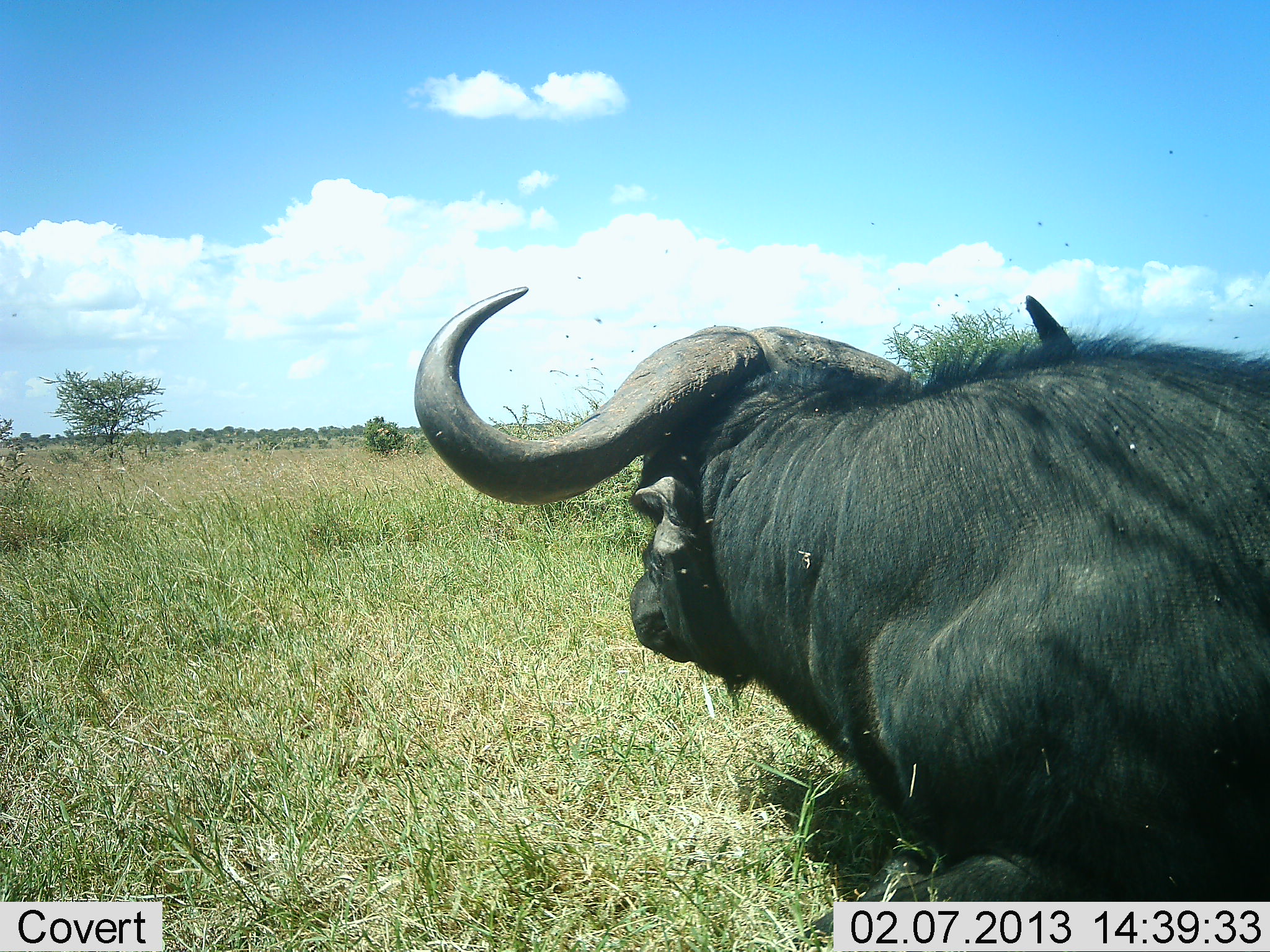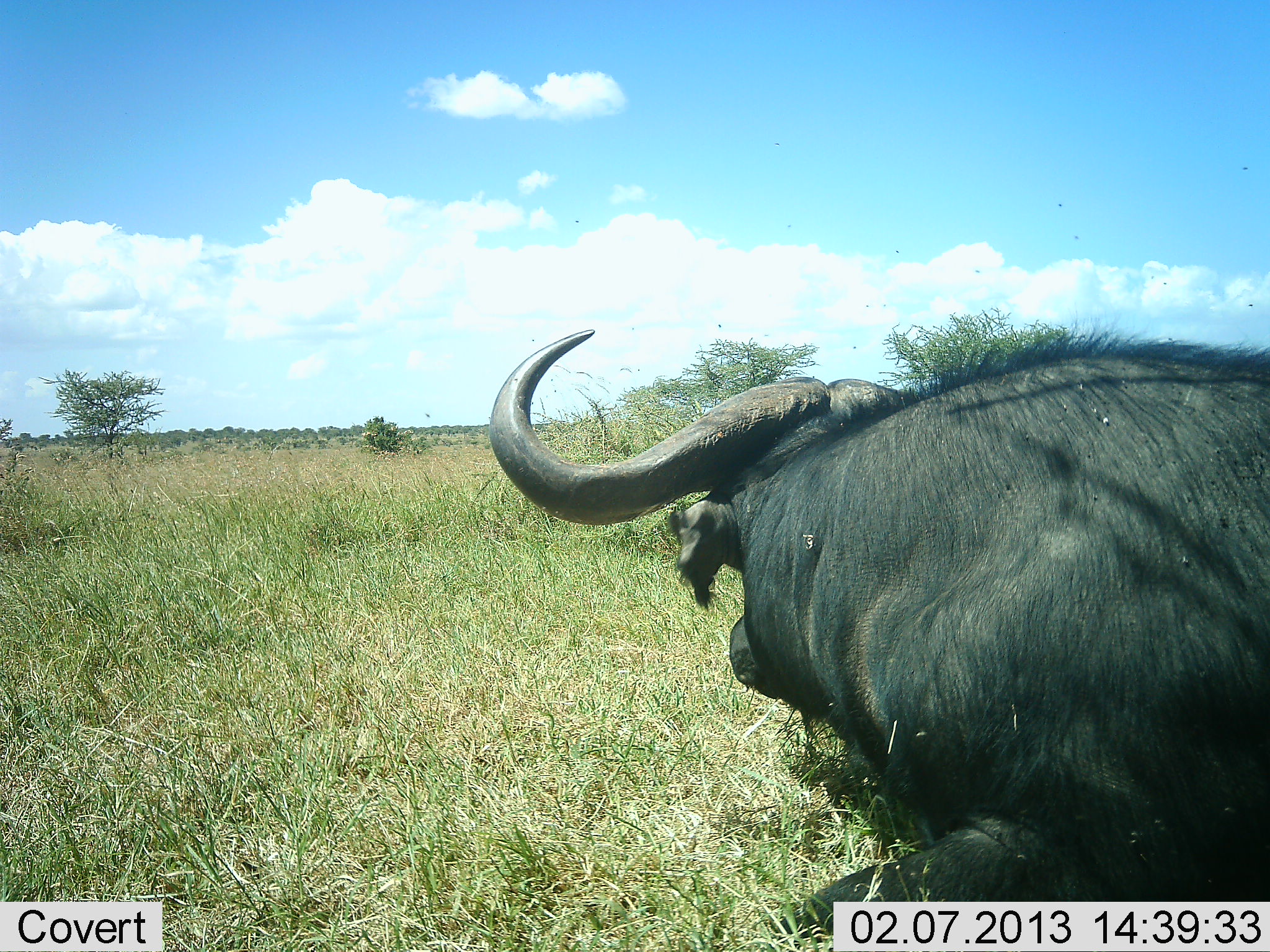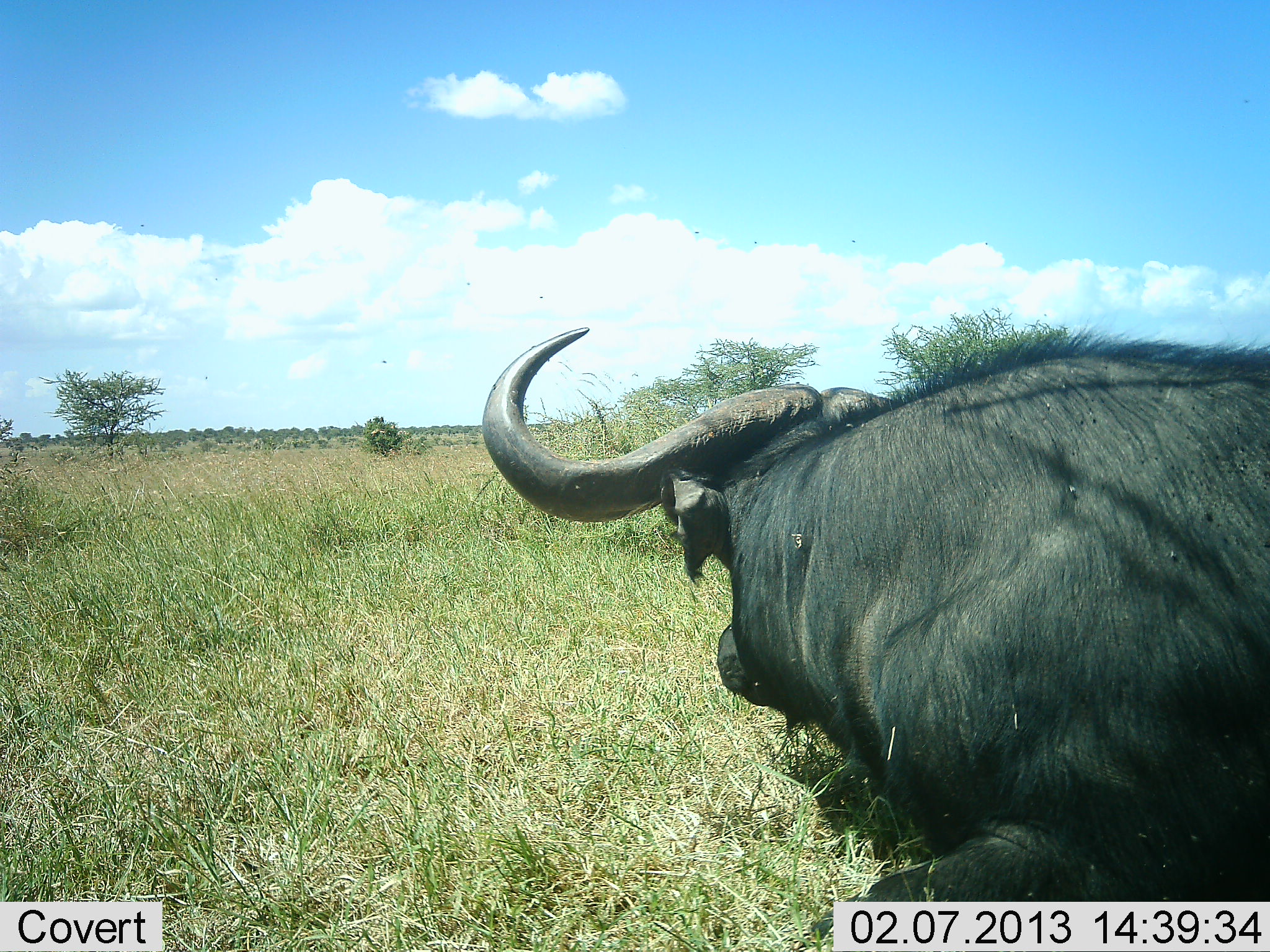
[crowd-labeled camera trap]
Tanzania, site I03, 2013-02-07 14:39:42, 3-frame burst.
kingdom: Animalia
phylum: Chordata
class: Mammalia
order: Artiodactyla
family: Bovidae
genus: Syncerus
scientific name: Syncerus caffer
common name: cape buffalo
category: buffalo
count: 1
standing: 14%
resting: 77%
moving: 9%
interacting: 0%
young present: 0%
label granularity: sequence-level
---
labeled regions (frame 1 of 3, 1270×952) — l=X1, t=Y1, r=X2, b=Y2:
animal: l=413, t=286, r=1270, b=952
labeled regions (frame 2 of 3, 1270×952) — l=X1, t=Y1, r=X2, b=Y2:
animal: l=488, t=327, r=1270, b=952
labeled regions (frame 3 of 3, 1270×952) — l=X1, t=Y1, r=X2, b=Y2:
animal: l=483, t=328, r=1270, b=952